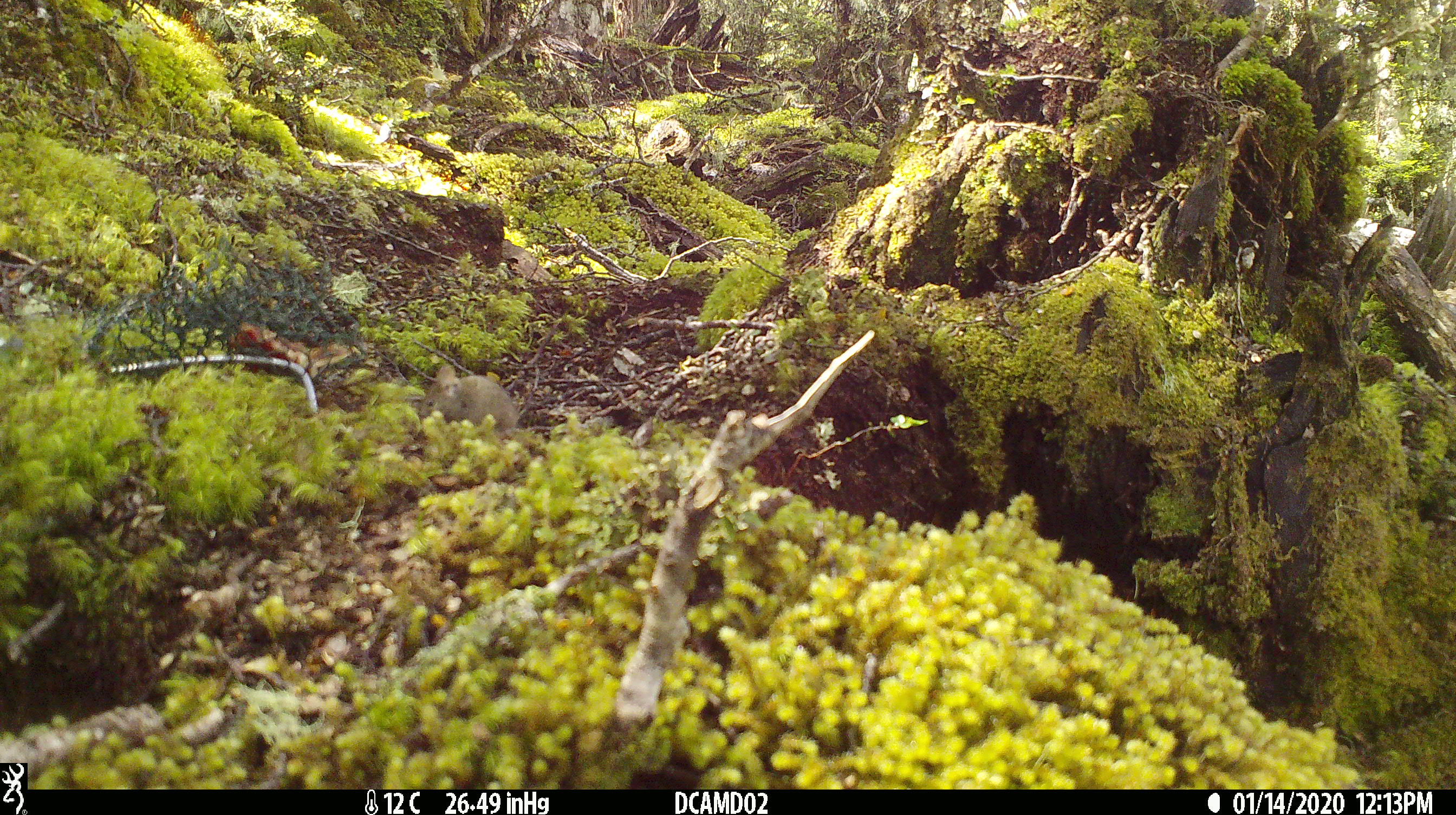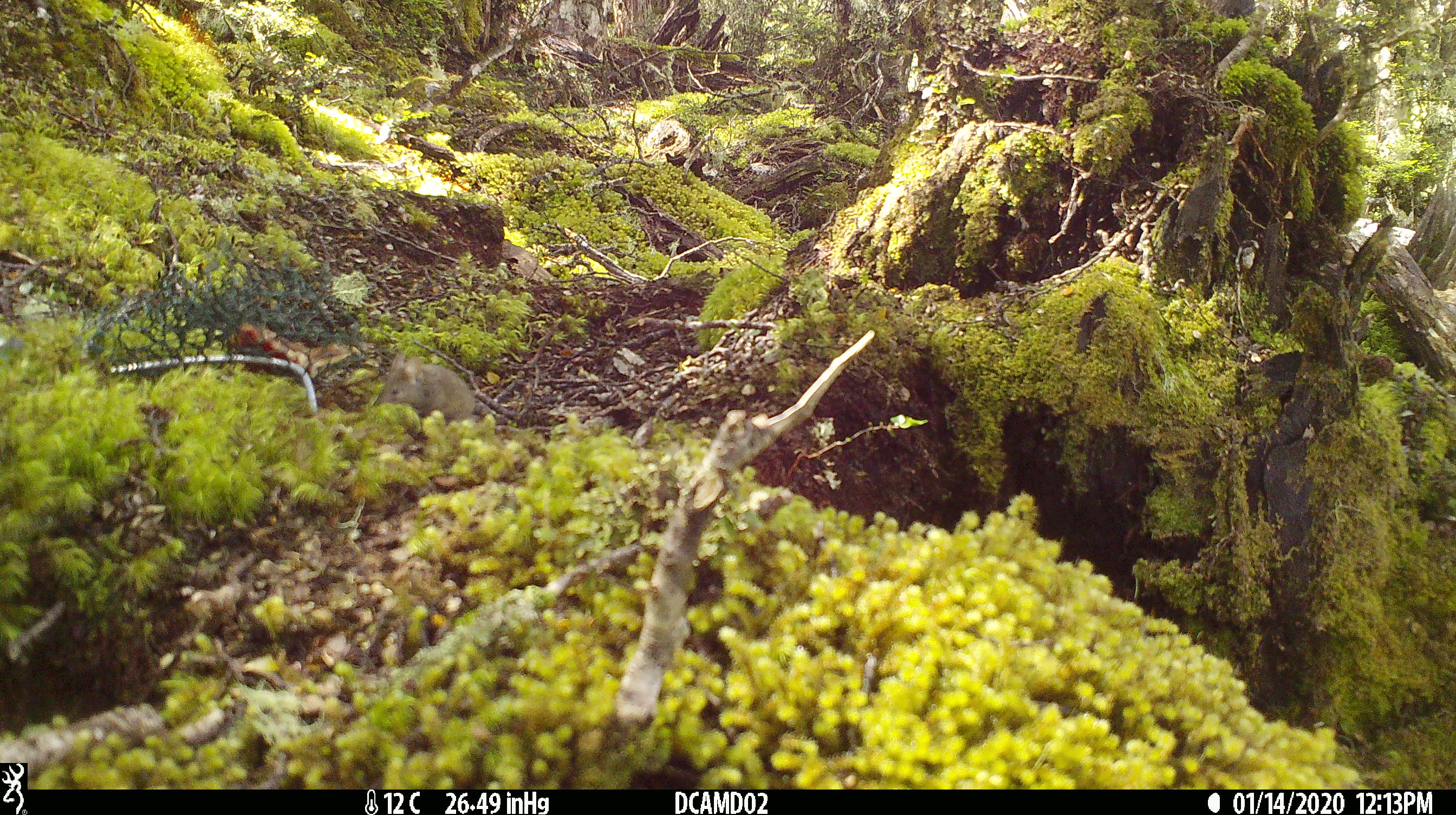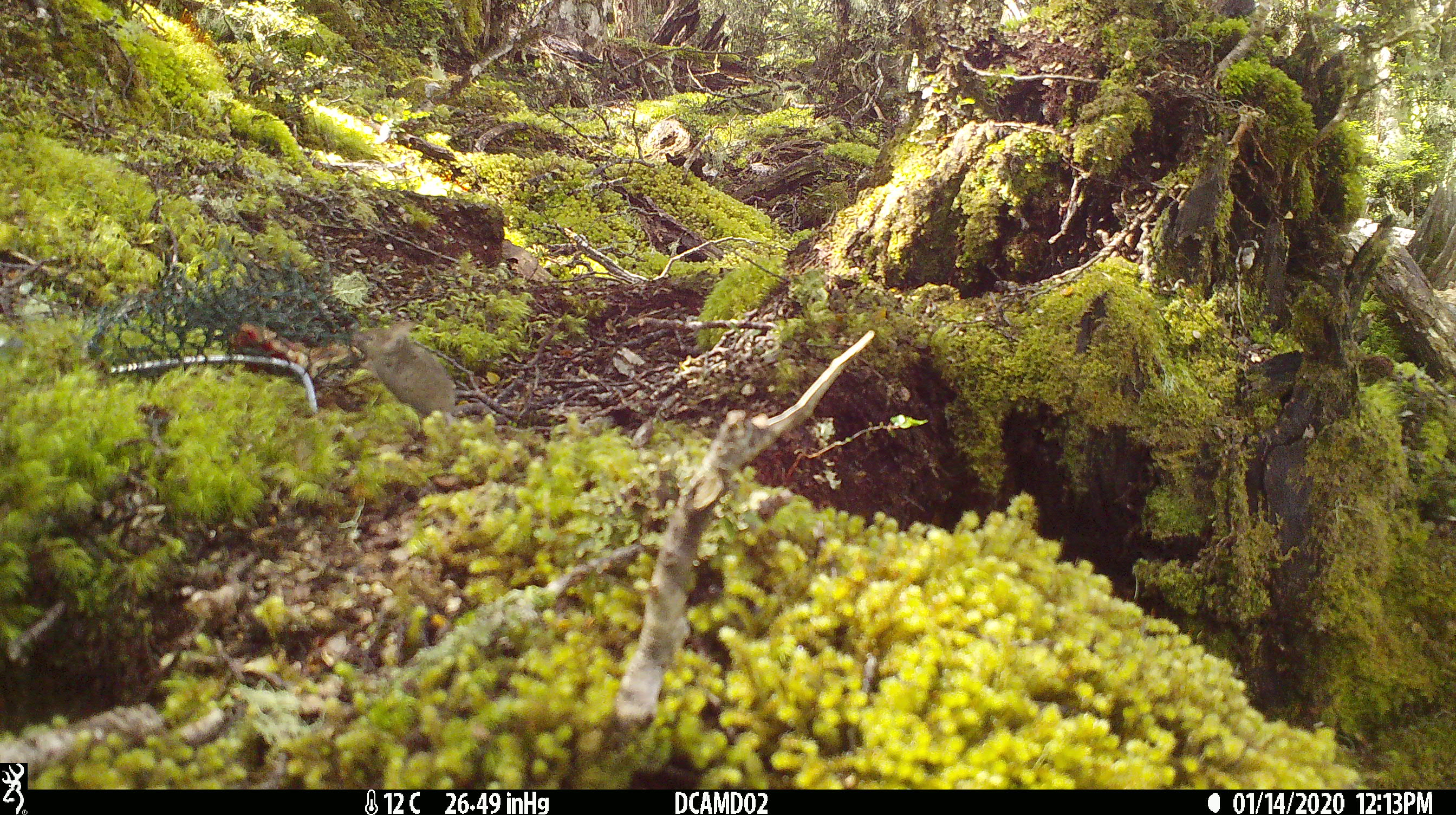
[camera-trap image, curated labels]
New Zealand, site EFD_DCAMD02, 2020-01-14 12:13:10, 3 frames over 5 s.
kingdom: Animalia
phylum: Chordata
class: Mammalia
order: Rodentia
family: Muridae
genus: Mus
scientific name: Mus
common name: mouse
Mouse (Mus).